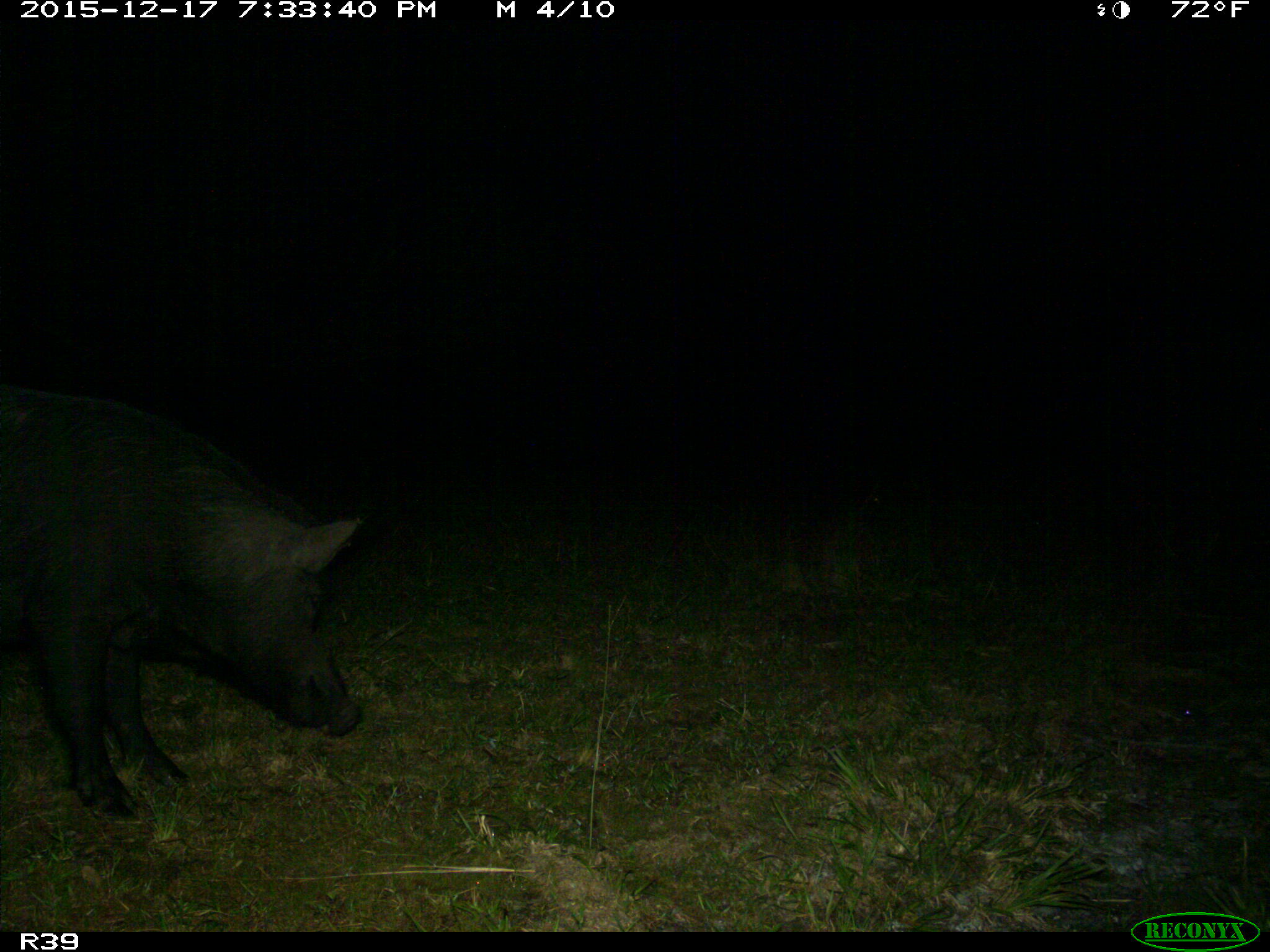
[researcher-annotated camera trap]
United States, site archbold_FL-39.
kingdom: Animalia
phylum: Chordata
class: Mammalia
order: Artiodactyla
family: Suidae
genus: Sus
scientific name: Sus scrofa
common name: wild boar